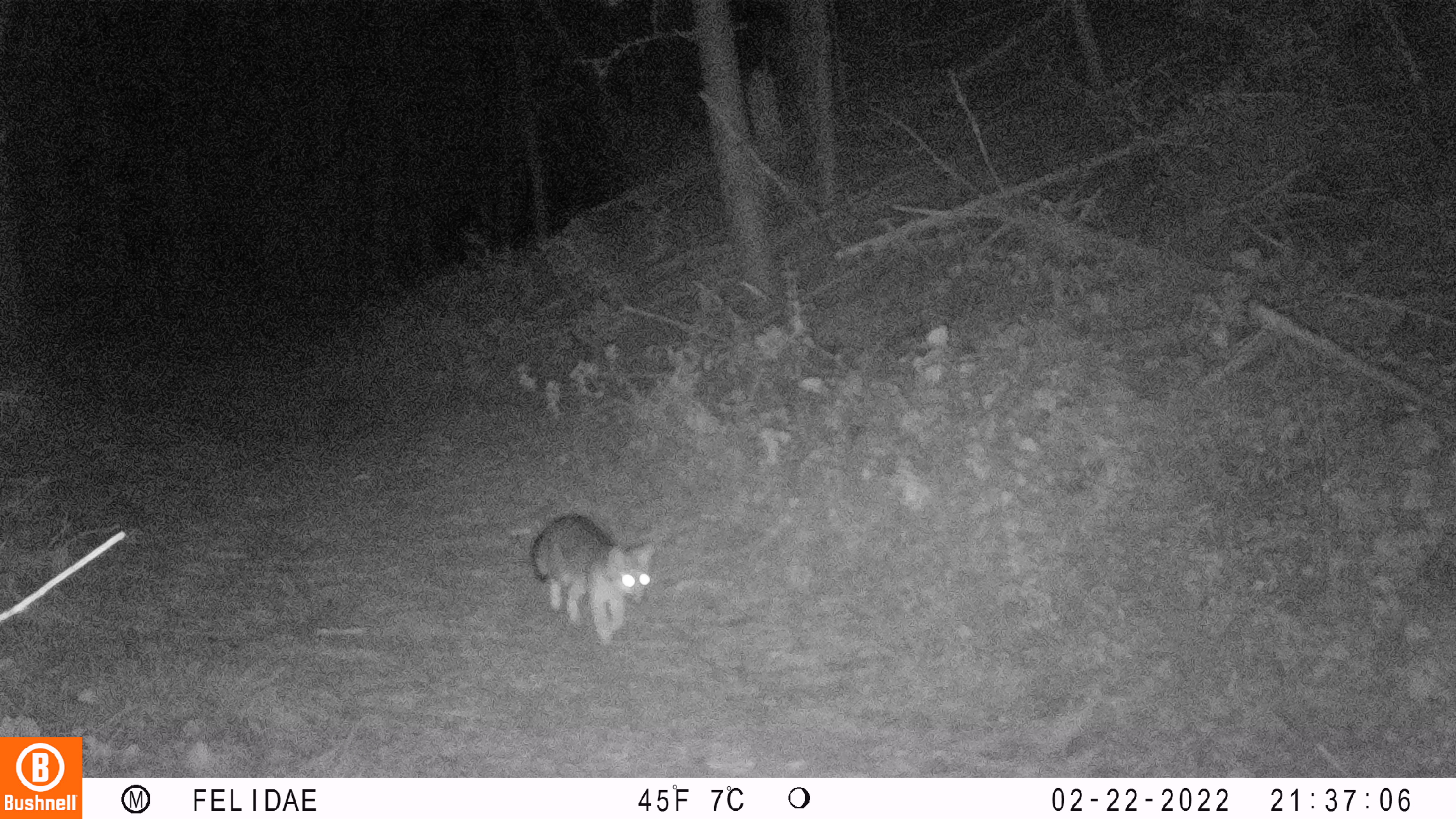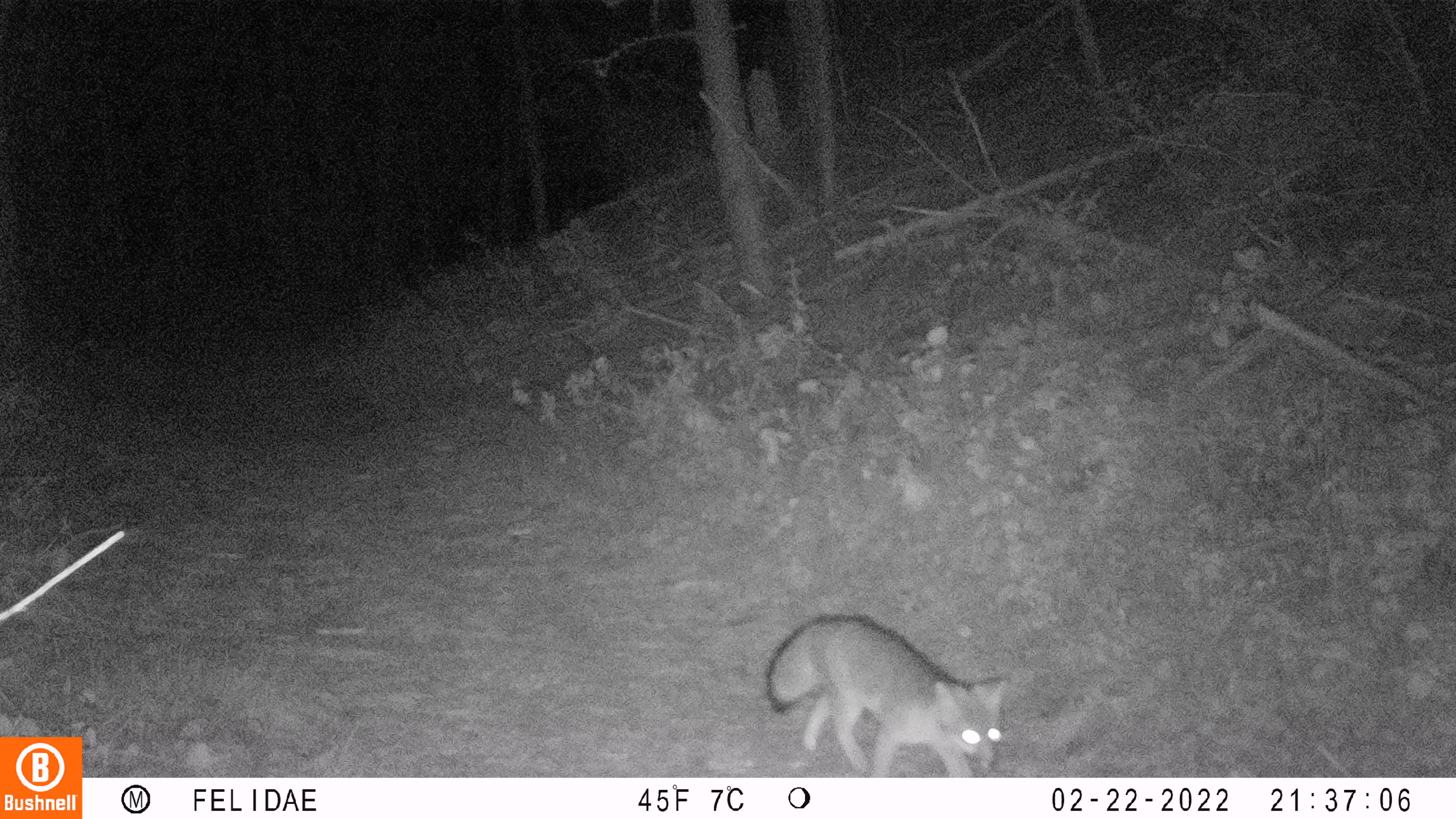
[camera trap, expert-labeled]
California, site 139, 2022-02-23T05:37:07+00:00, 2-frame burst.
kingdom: Animalia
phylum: Chordata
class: Mammalia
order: Carnivora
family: Canidae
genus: Urocyon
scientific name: Urocyon cinereoargenteus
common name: gray fox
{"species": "gray fox (Urocyon cinereoargenteus)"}